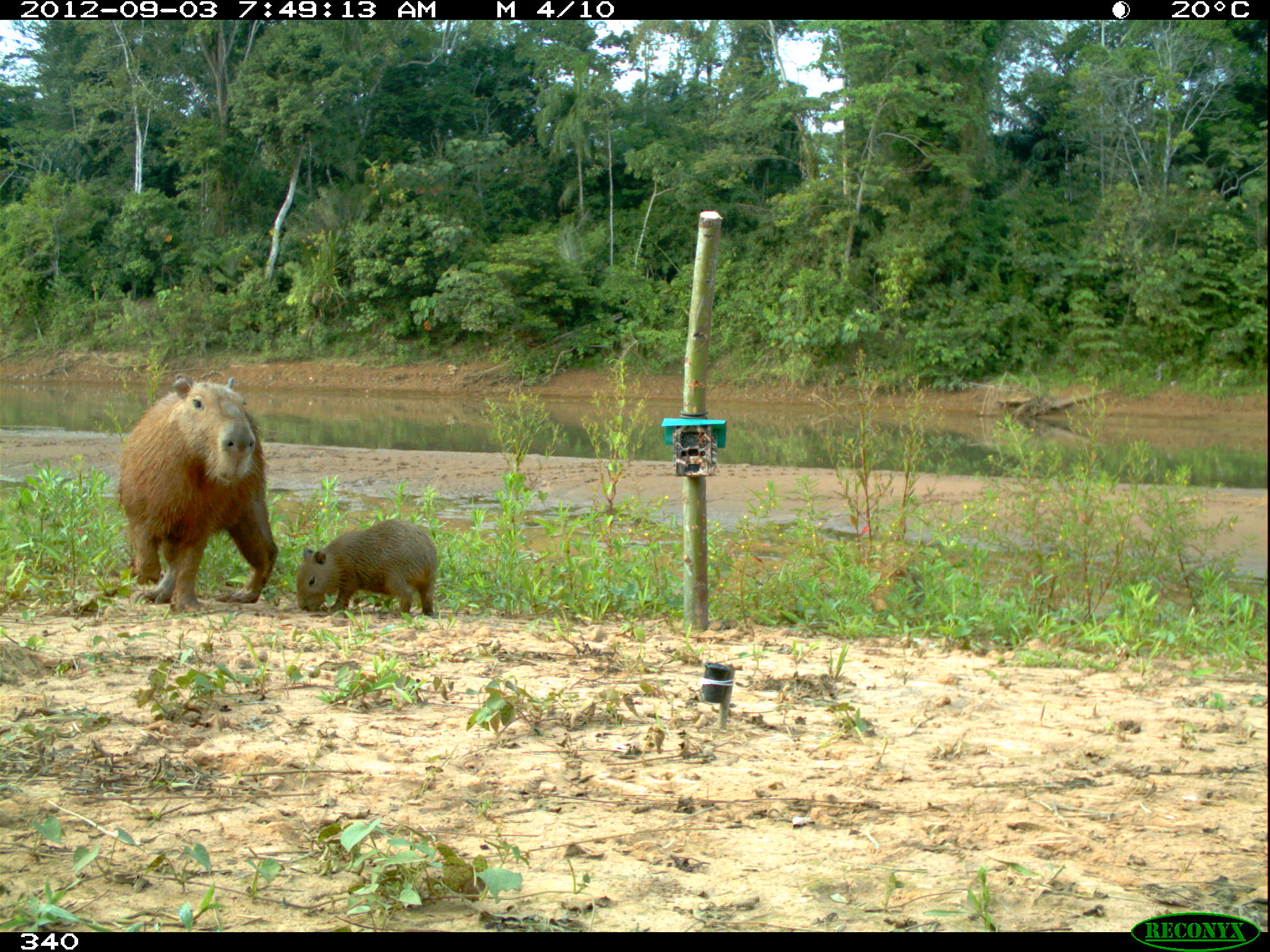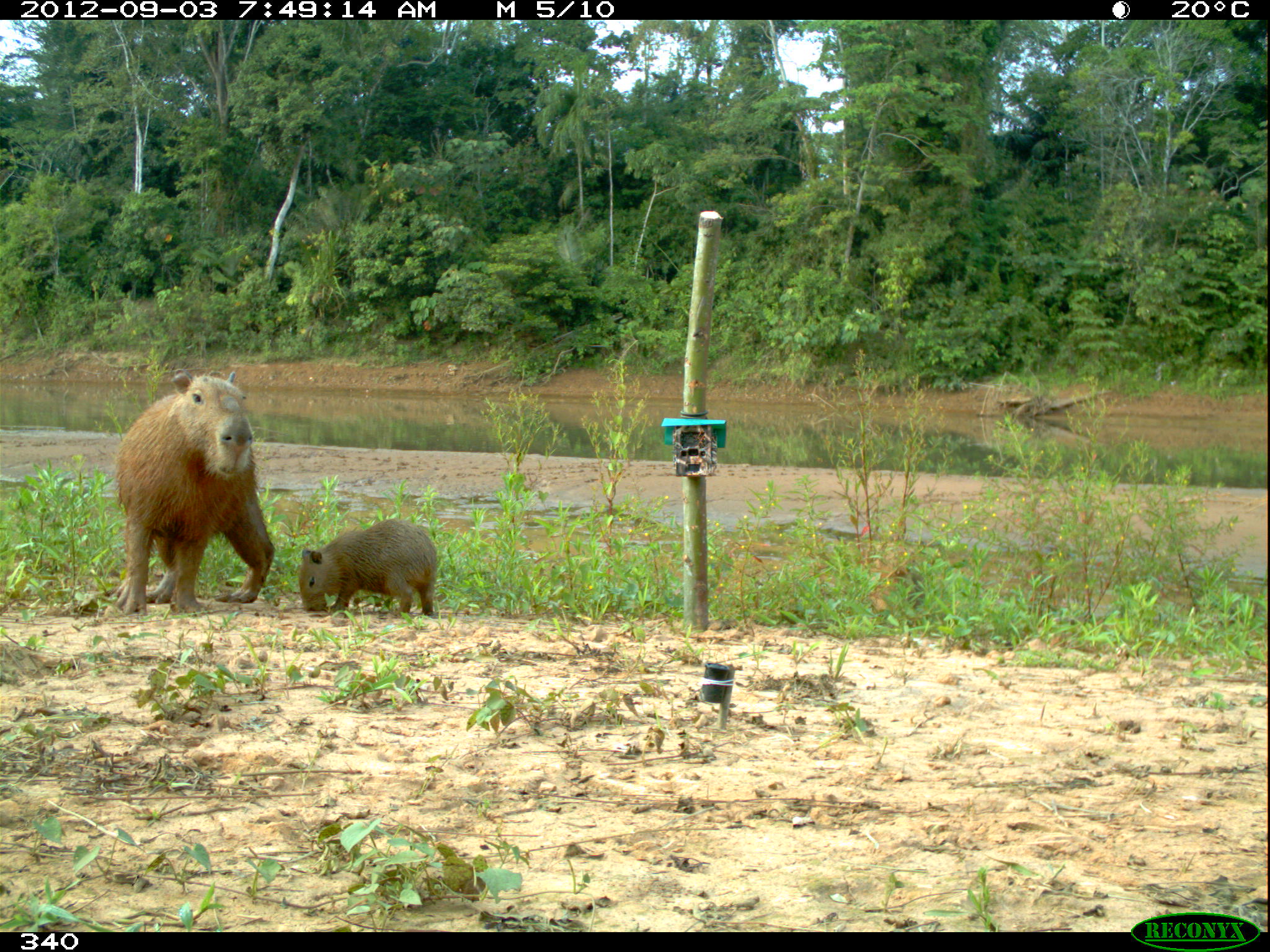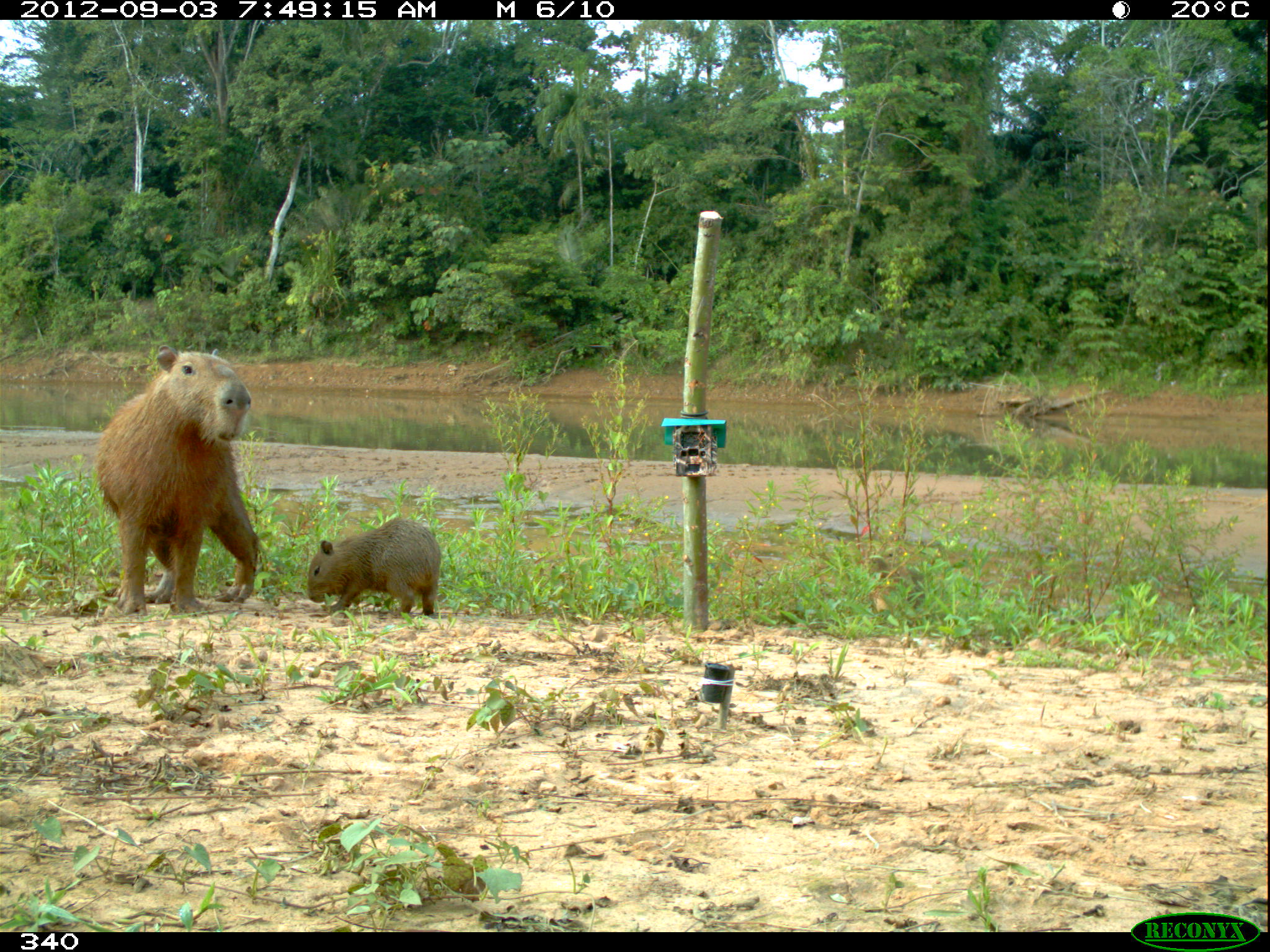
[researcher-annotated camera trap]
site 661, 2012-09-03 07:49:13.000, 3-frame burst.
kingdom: Animalia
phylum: Chordata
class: Mammalia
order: Rodentia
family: Caviidae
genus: Hydrochoerus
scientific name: Hydrochoerus hydrochaeris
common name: capybara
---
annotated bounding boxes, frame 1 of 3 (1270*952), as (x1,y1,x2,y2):
hydrochoerus hydrochaeris: (115,371,278,615); (294,520,438,616)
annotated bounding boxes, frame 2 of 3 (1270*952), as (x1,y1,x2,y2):
hydrochoerus hydrochaeris: (113,368,275,616); (294,519,437,617)